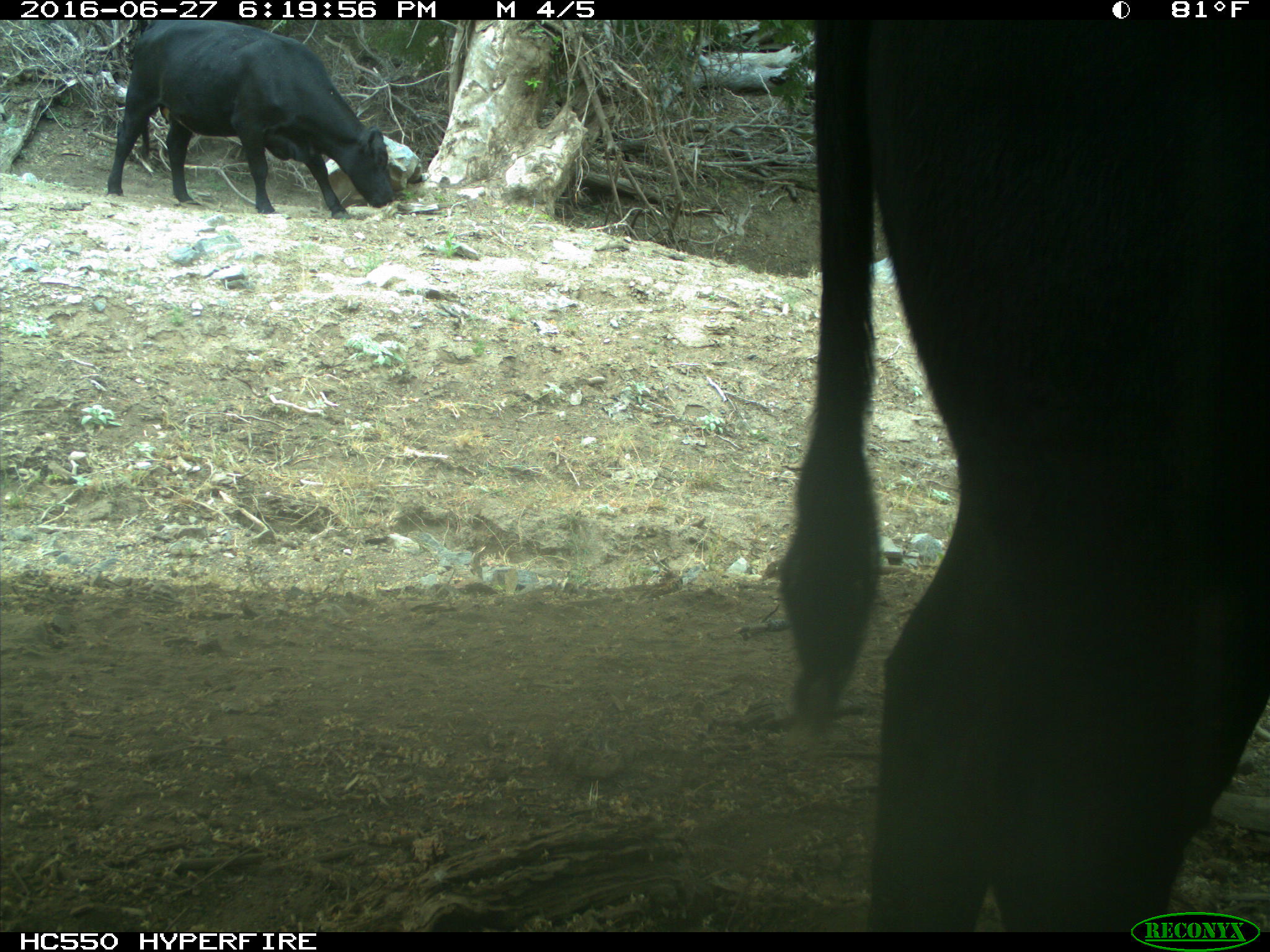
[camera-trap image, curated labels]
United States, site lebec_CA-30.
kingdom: Animalia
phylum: Chordata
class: Mammalia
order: Artiodactyla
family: Bovidae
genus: Bos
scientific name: Bos taurus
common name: domestic cow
Bos taurus (domestic cow).